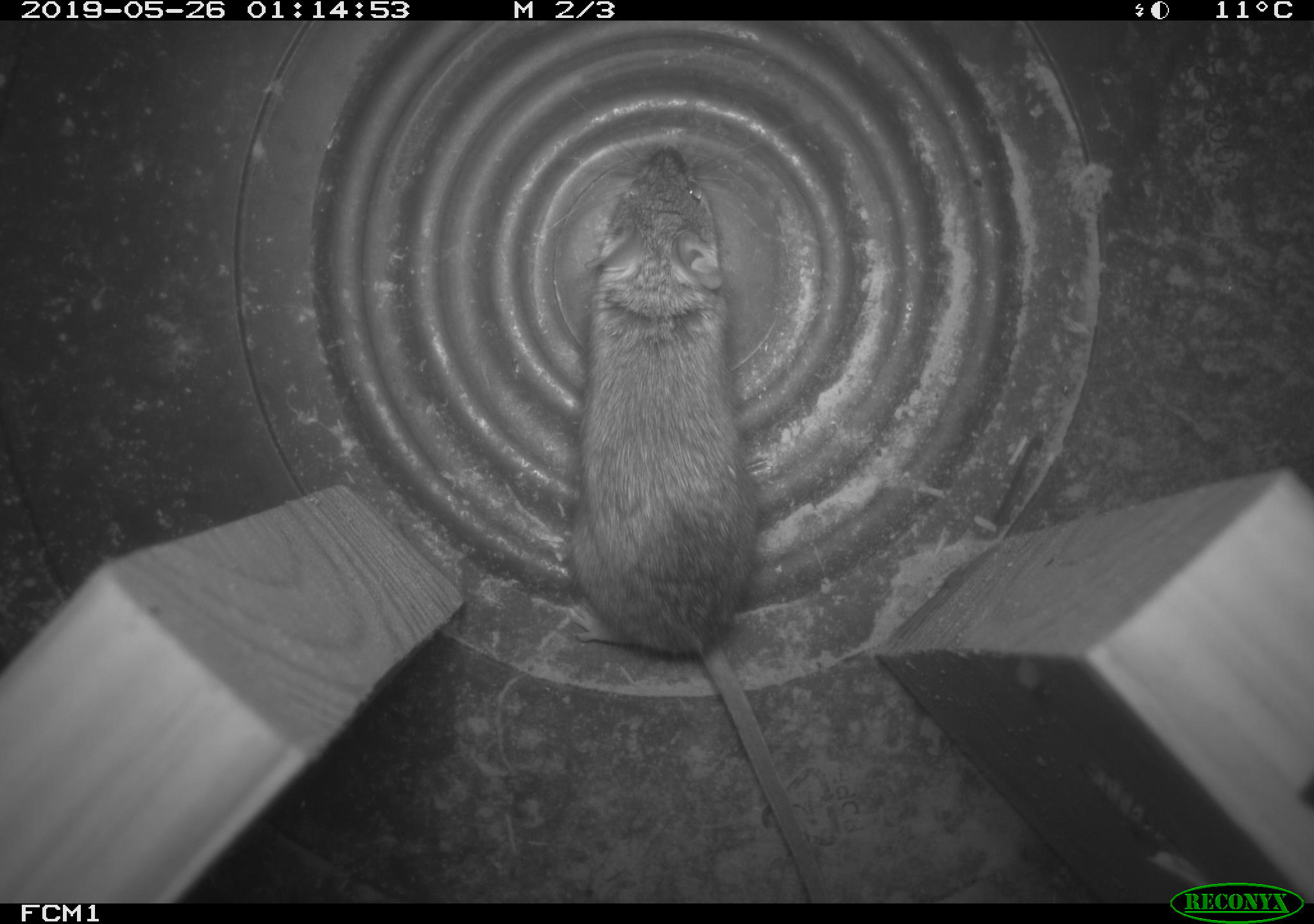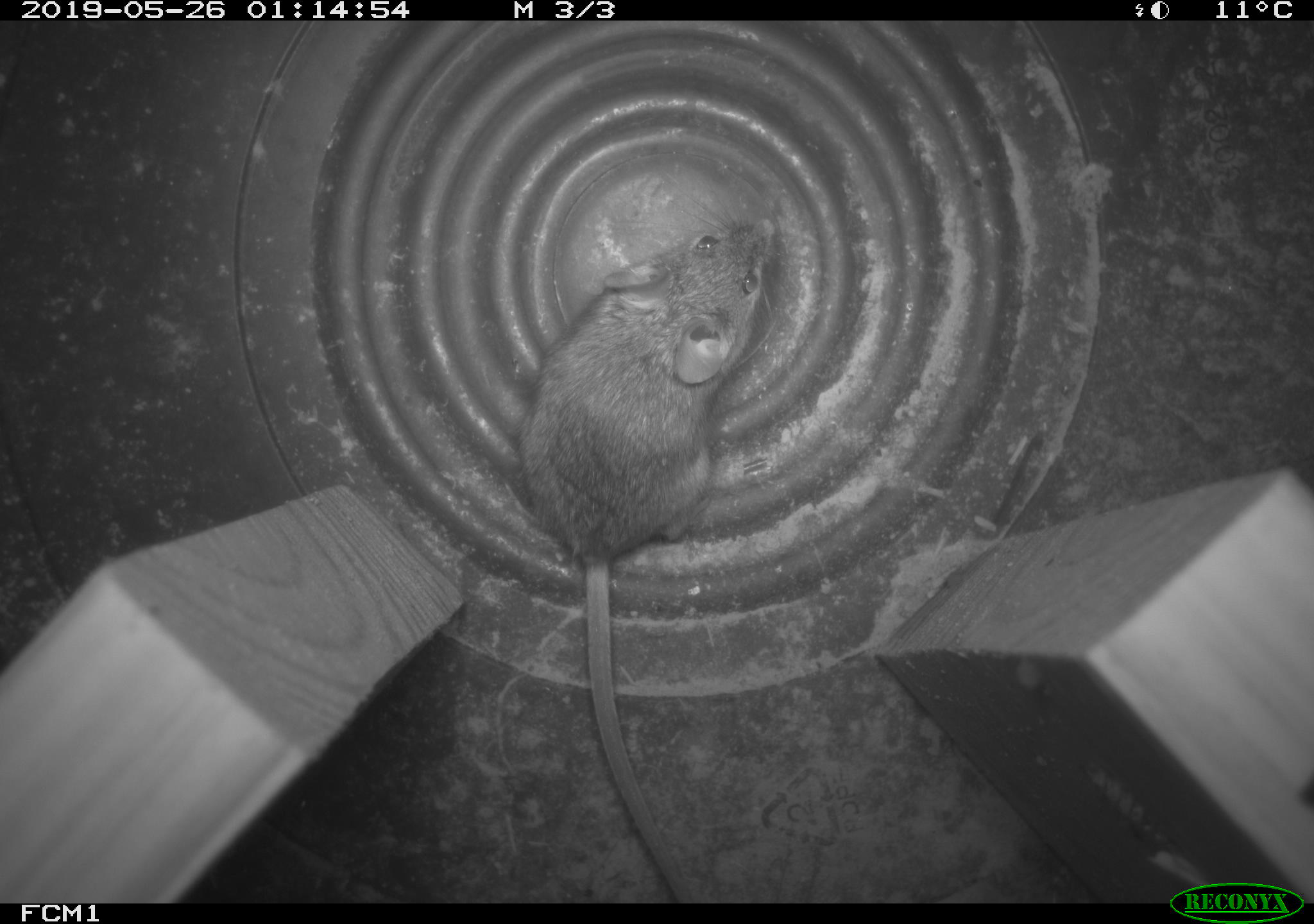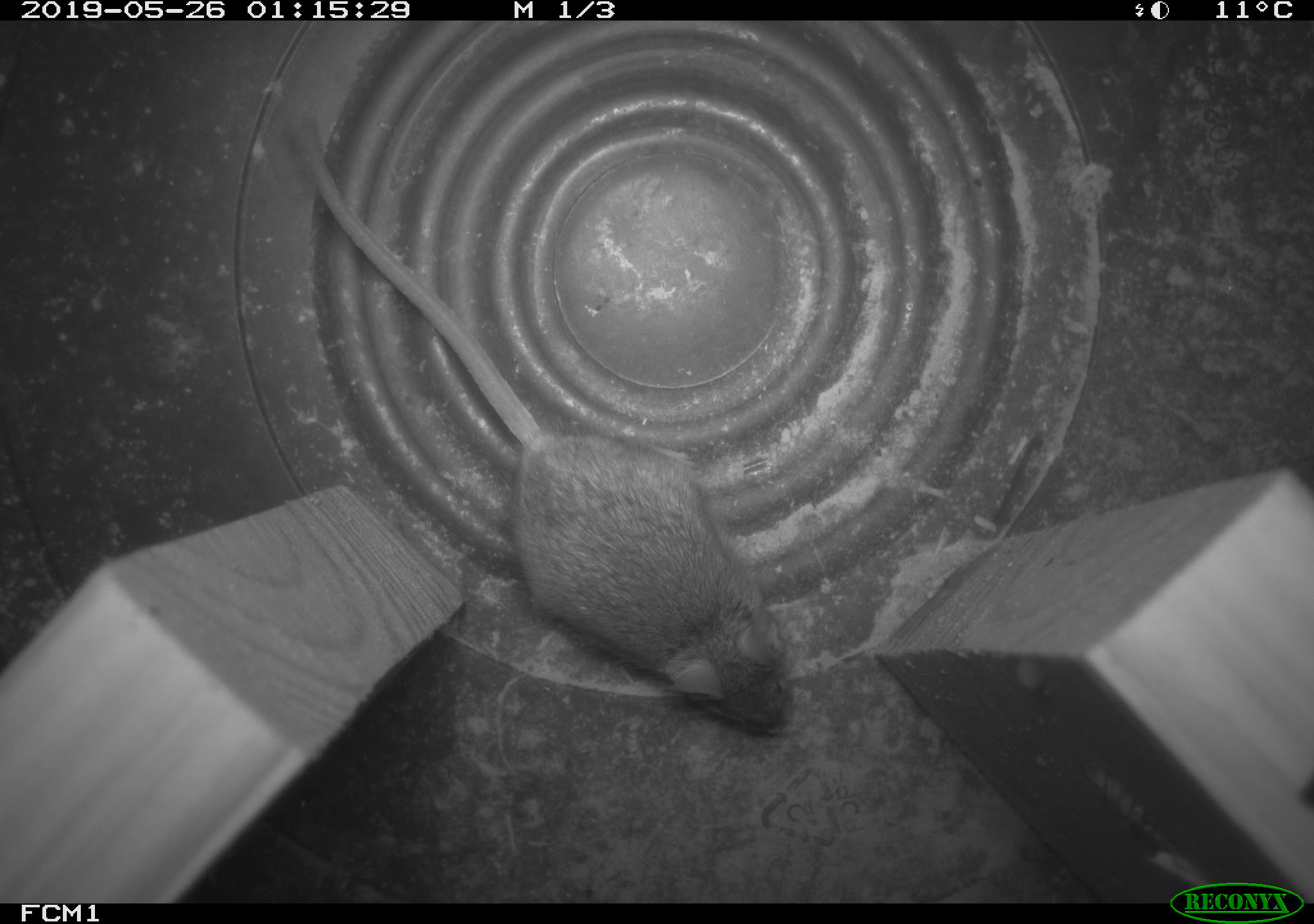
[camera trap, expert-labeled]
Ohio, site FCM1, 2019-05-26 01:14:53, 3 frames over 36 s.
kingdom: Animalia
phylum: Chordata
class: Mammalia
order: Rodentia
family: Cricetidae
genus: Peromyscus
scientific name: Peromyscus leucopus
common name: white-footed mouse